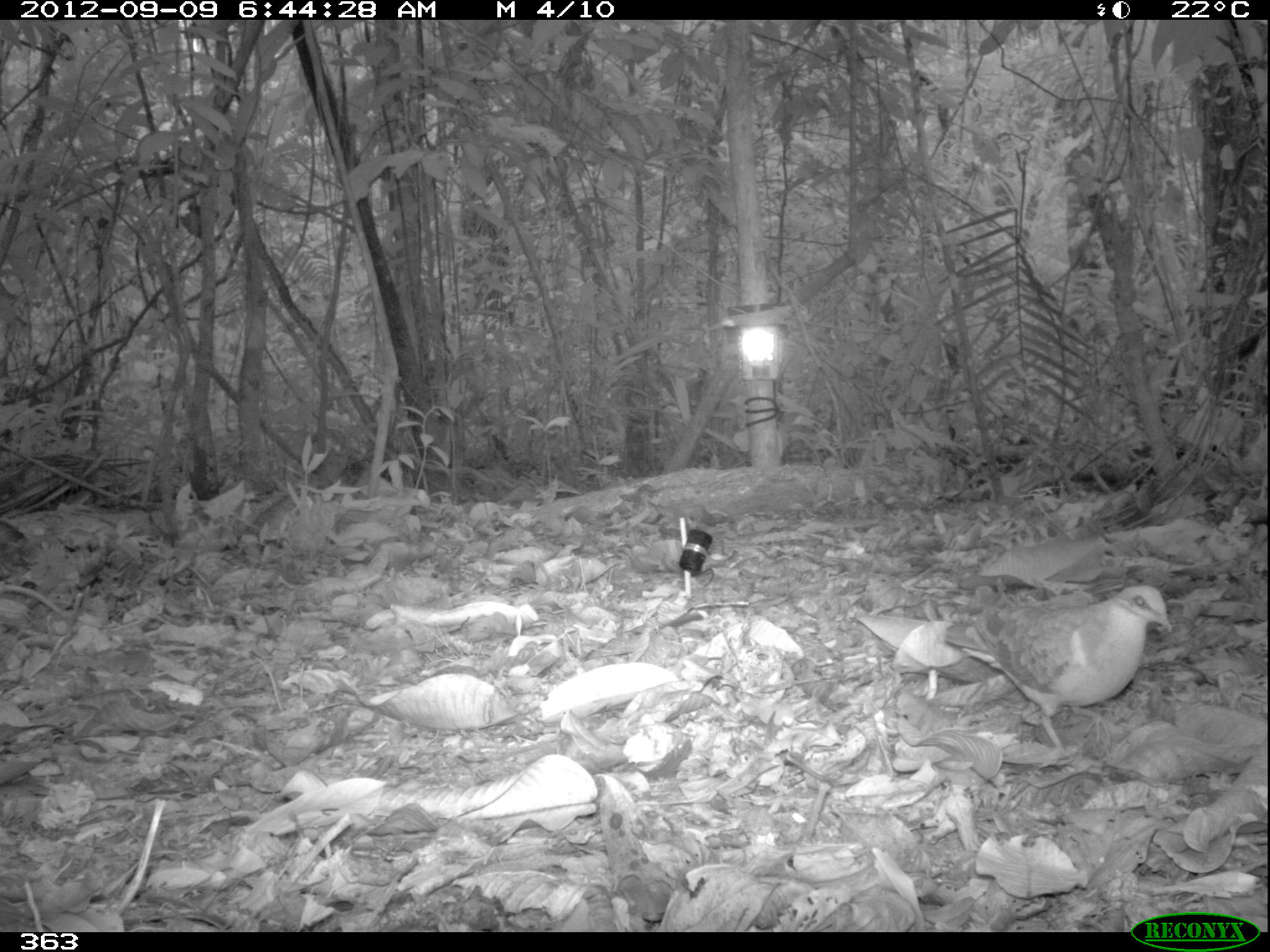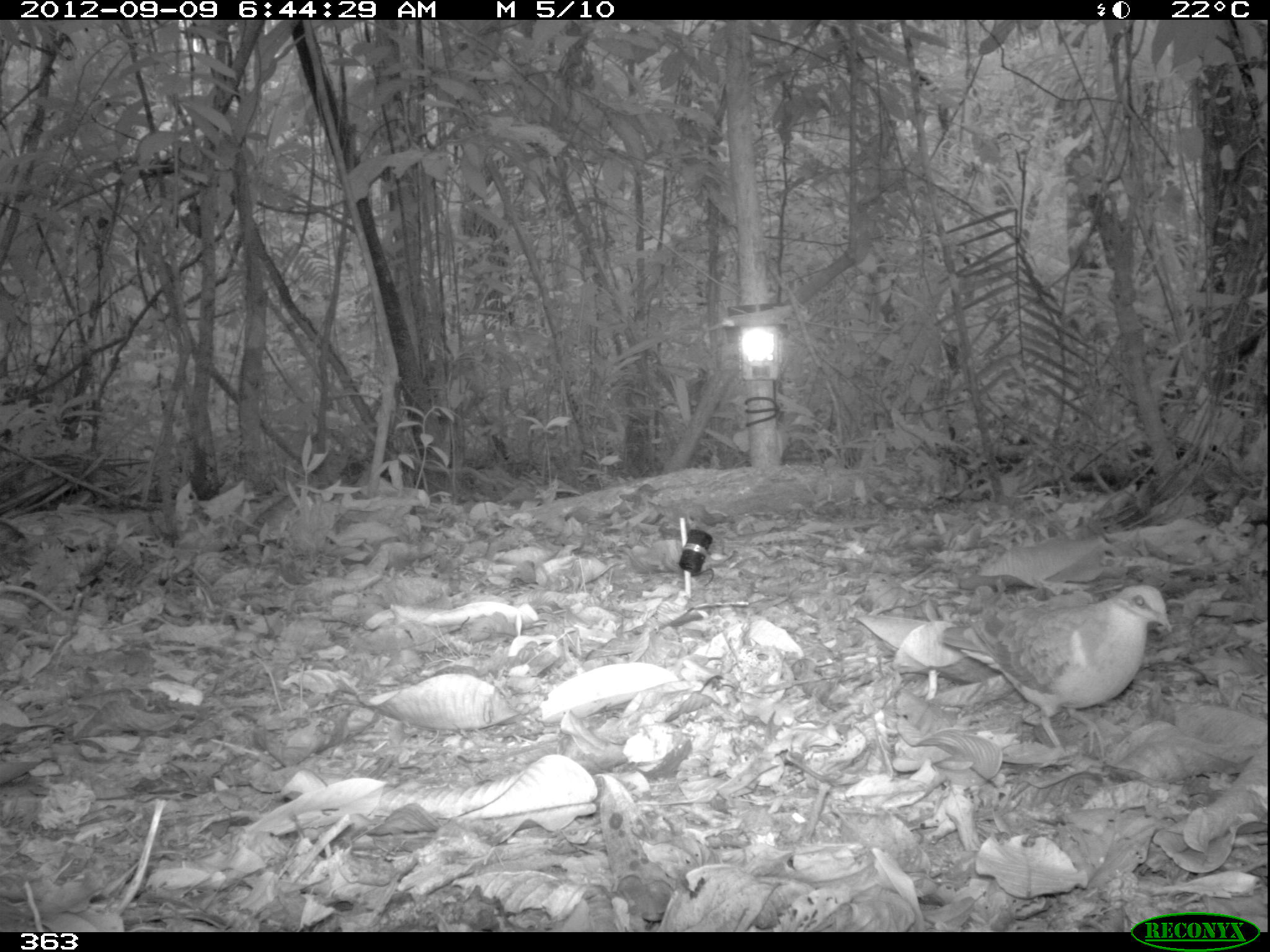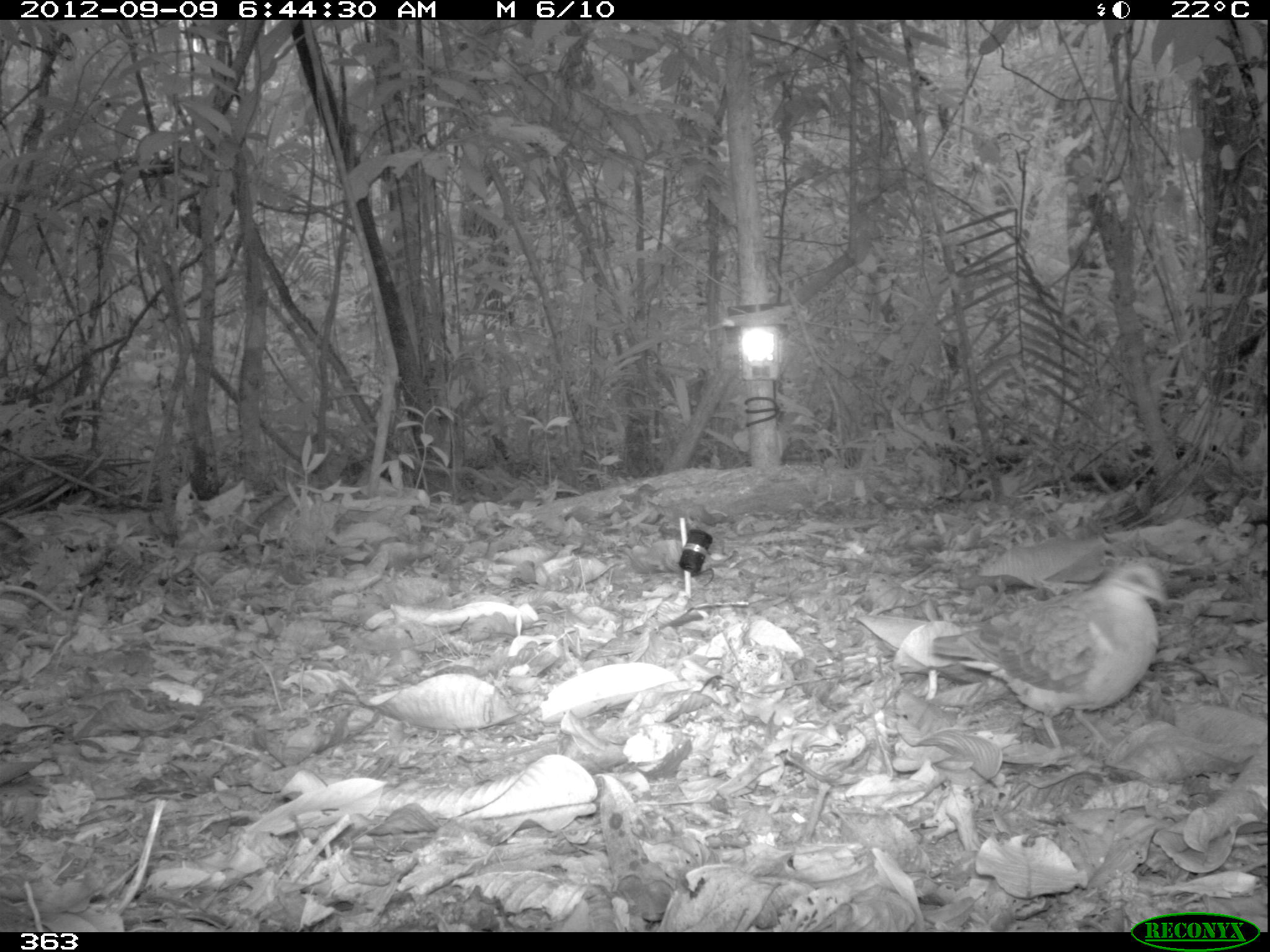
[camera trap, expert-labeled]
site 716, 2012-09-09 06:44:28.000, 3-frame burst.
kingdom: Animalia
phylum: Chordata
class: Aves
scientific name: Aves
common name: bird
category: unknown bird